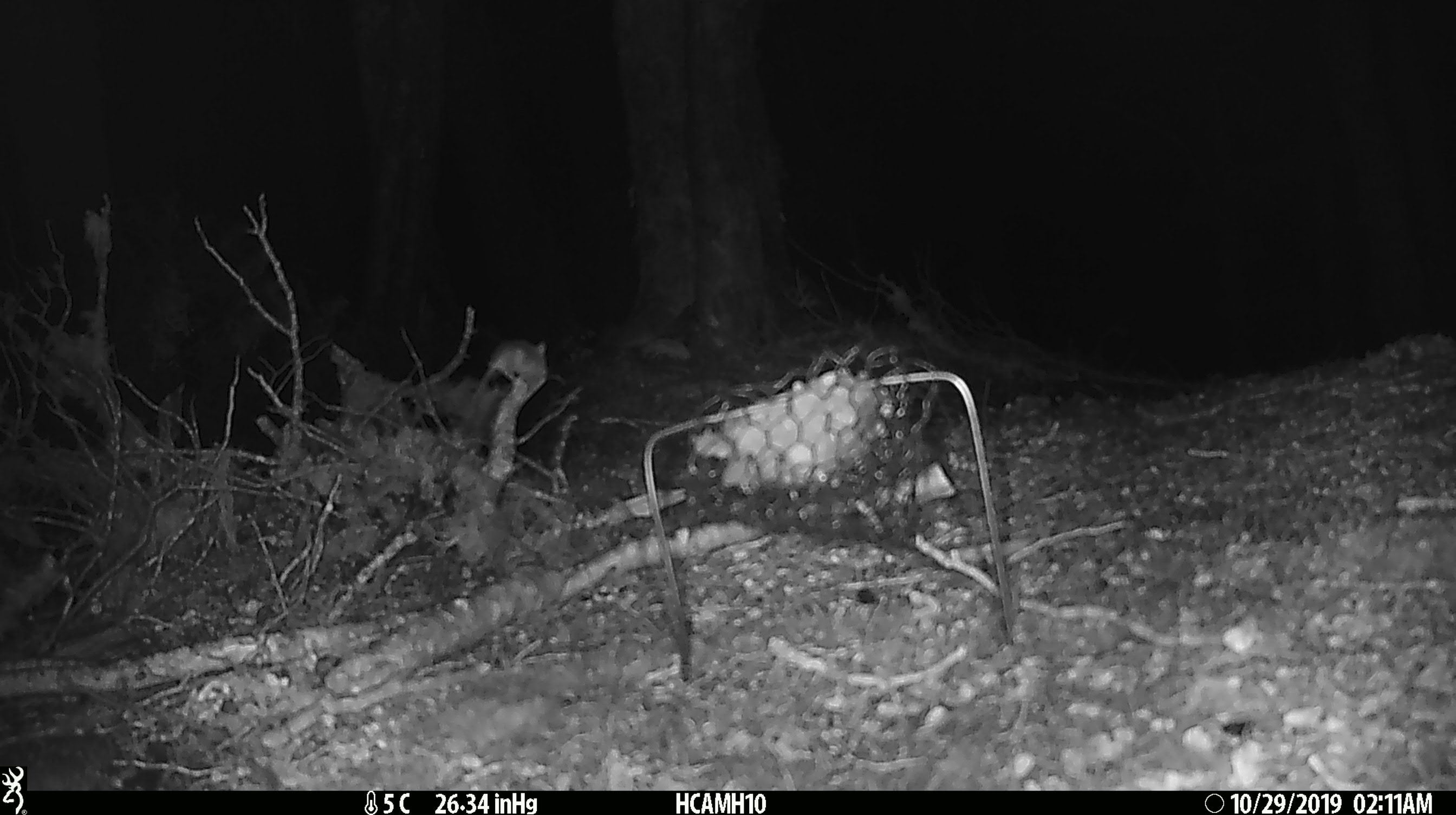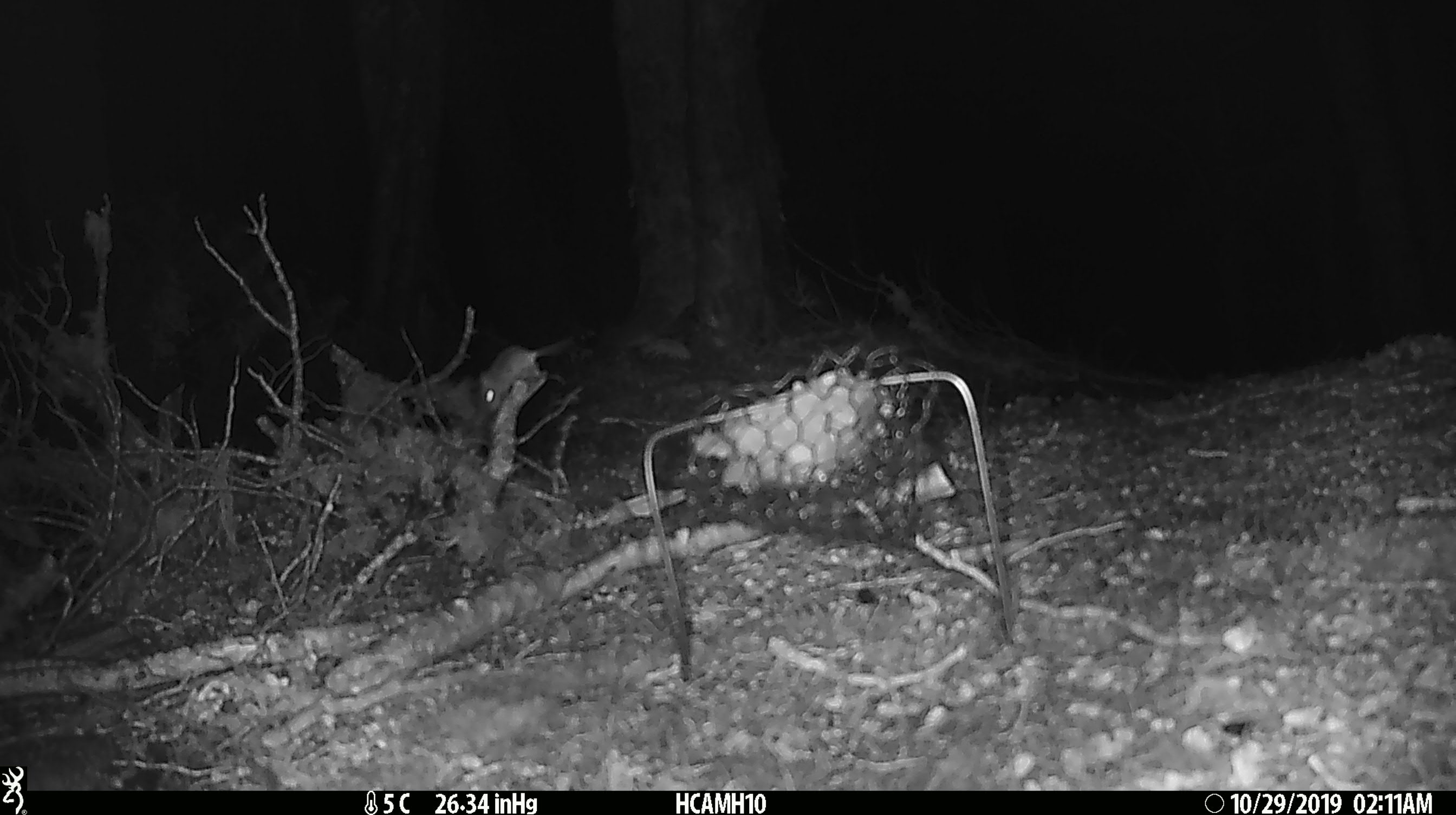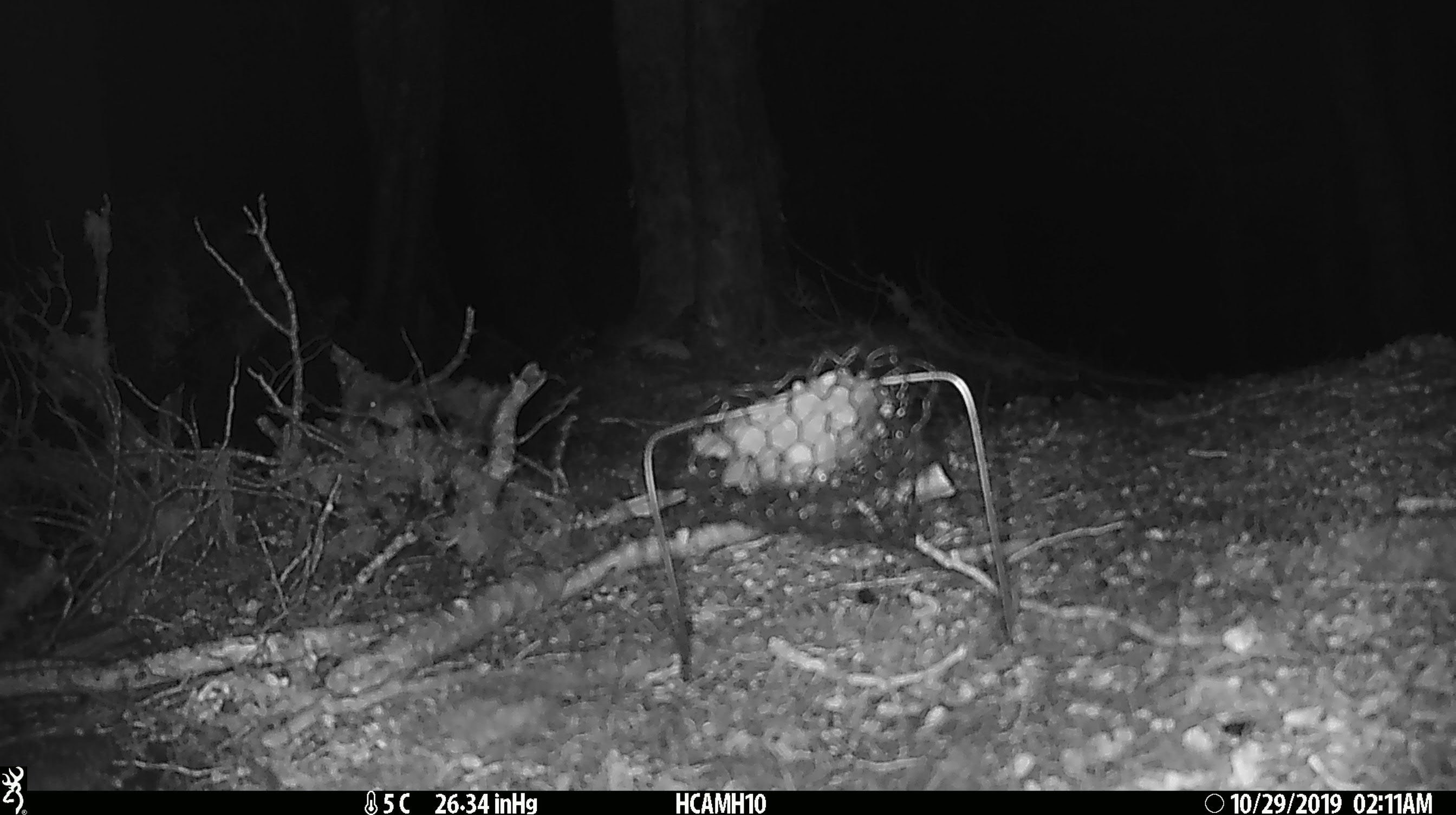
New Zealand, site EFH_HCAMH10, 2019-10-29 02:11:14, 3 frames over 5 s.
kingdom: Animalia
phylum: Chordata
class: Mammalia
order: Rodentia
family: Muridae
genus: Mus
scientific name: Mus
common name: mouse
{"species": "mouse (Mus)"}